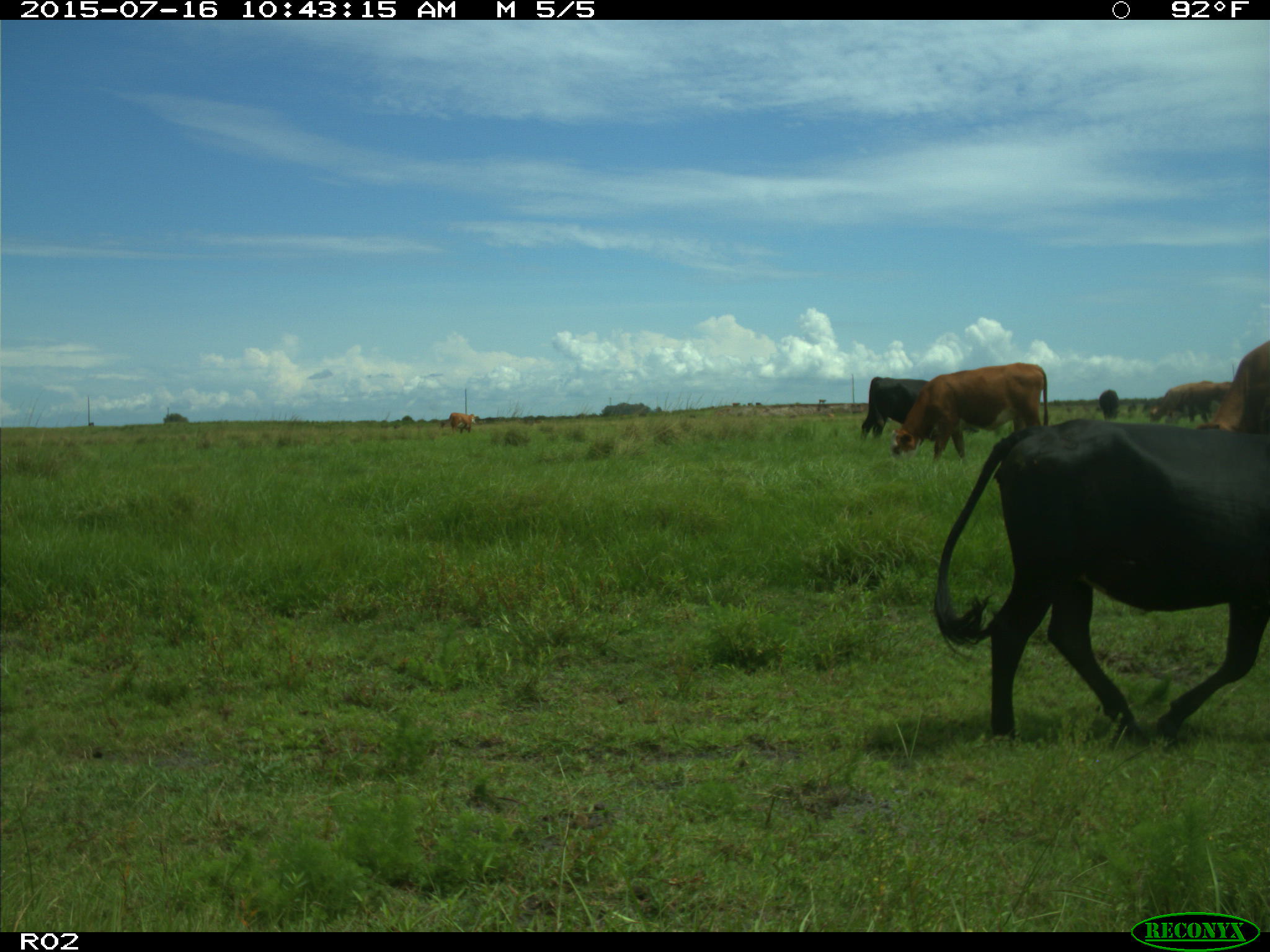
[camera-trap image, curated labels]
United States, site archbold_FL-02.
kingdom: Animalia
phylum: Chordata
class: Mammalia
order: Artiodactyla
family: Bovidae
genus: Bos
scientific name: Bos taurus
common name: domestic cow